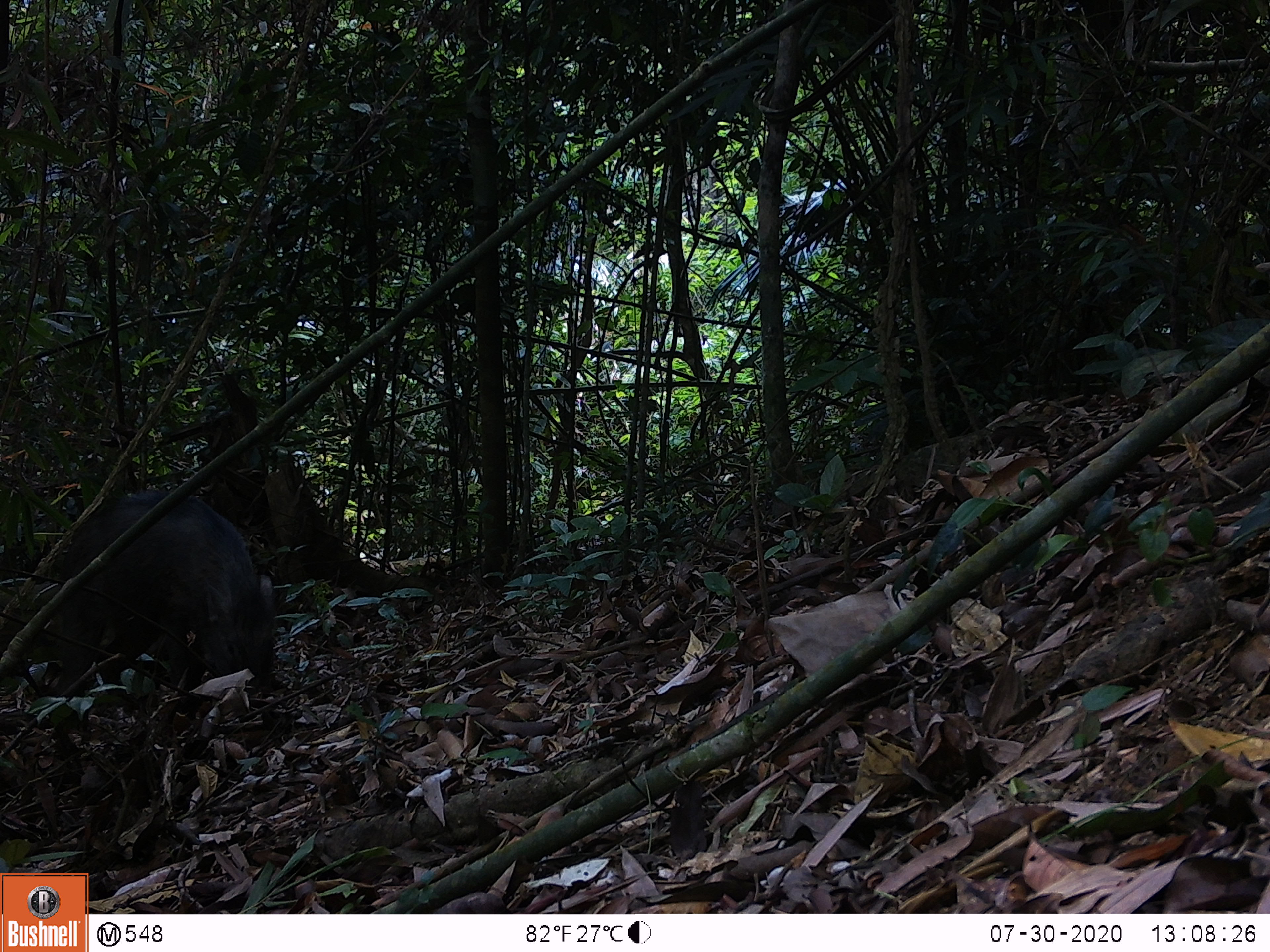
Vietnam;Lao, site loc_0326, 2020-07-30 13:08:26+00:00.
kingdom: Animalia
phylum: Chordata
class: Mammalia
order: Artiodactyla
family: Suidae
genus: Sus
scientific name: Sus scrofa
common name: eurasian wild pig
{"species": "eurasian wild pig (Sus scrofa)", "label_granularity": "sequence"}